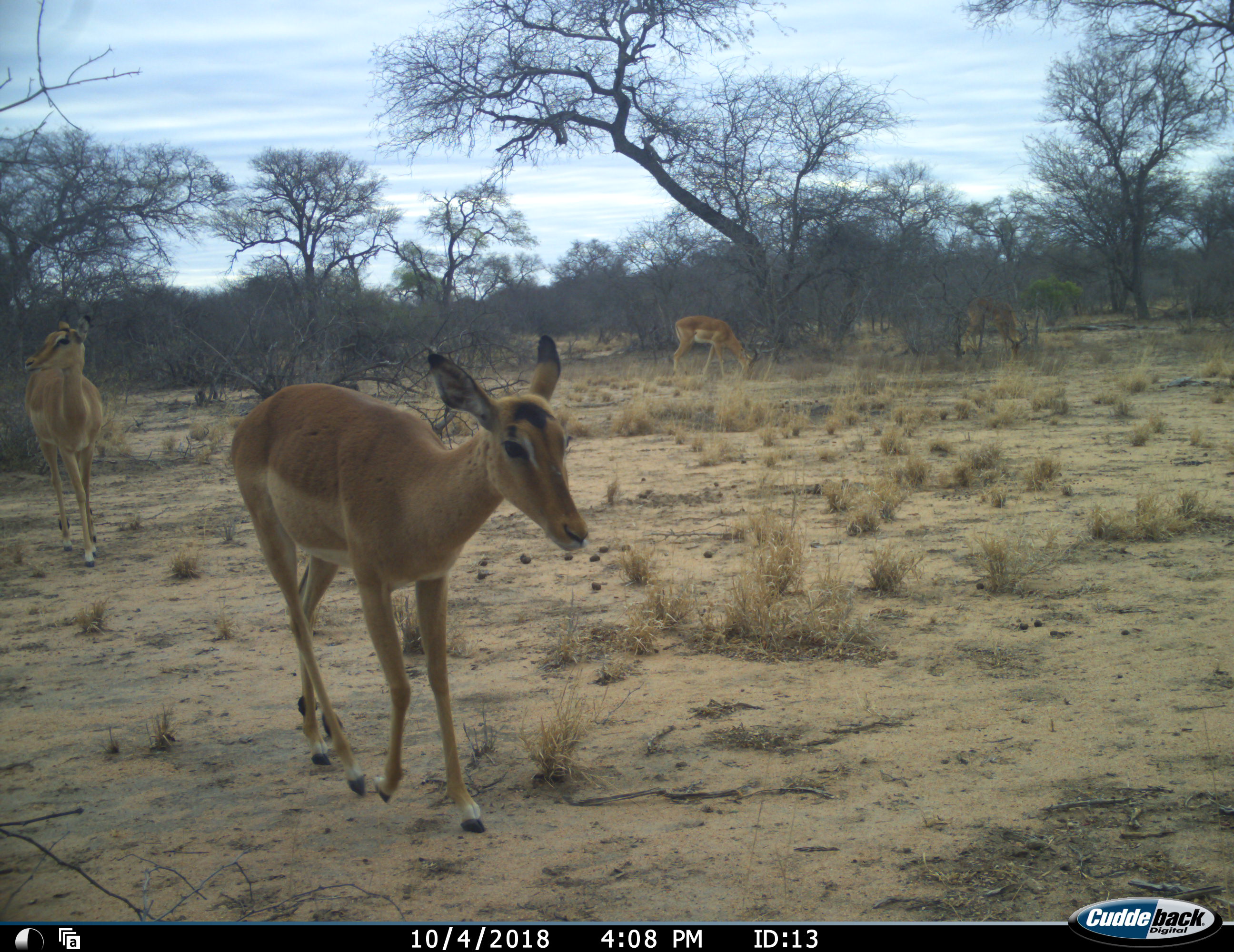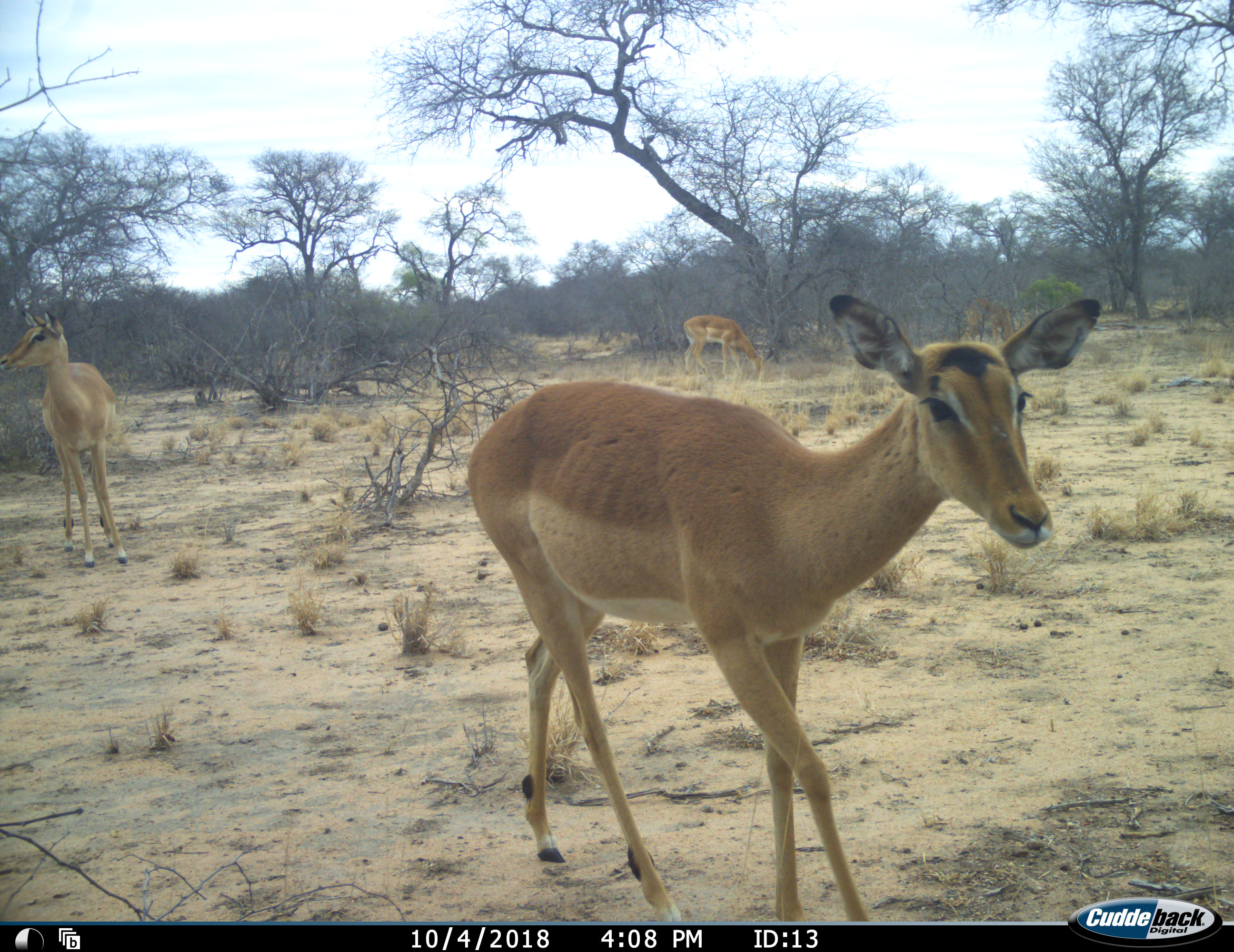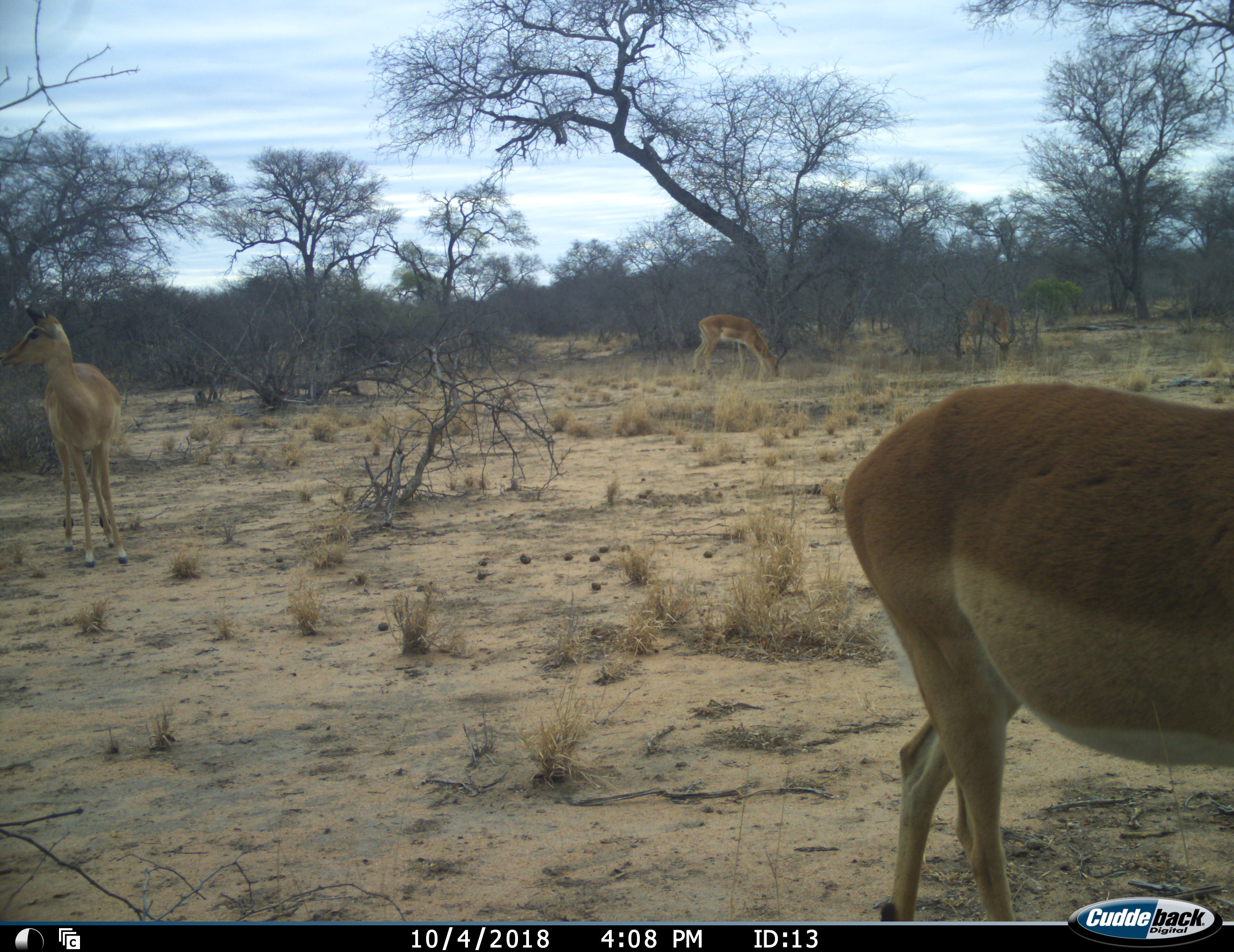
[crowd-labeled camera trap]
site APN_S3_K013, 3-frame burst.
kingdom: Animalia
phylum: Chordata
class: Mammalia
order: Artiodactyla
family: Bovidae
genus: Aepyceros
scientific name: Aepyceros melampus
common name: impala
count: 4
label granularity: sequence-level